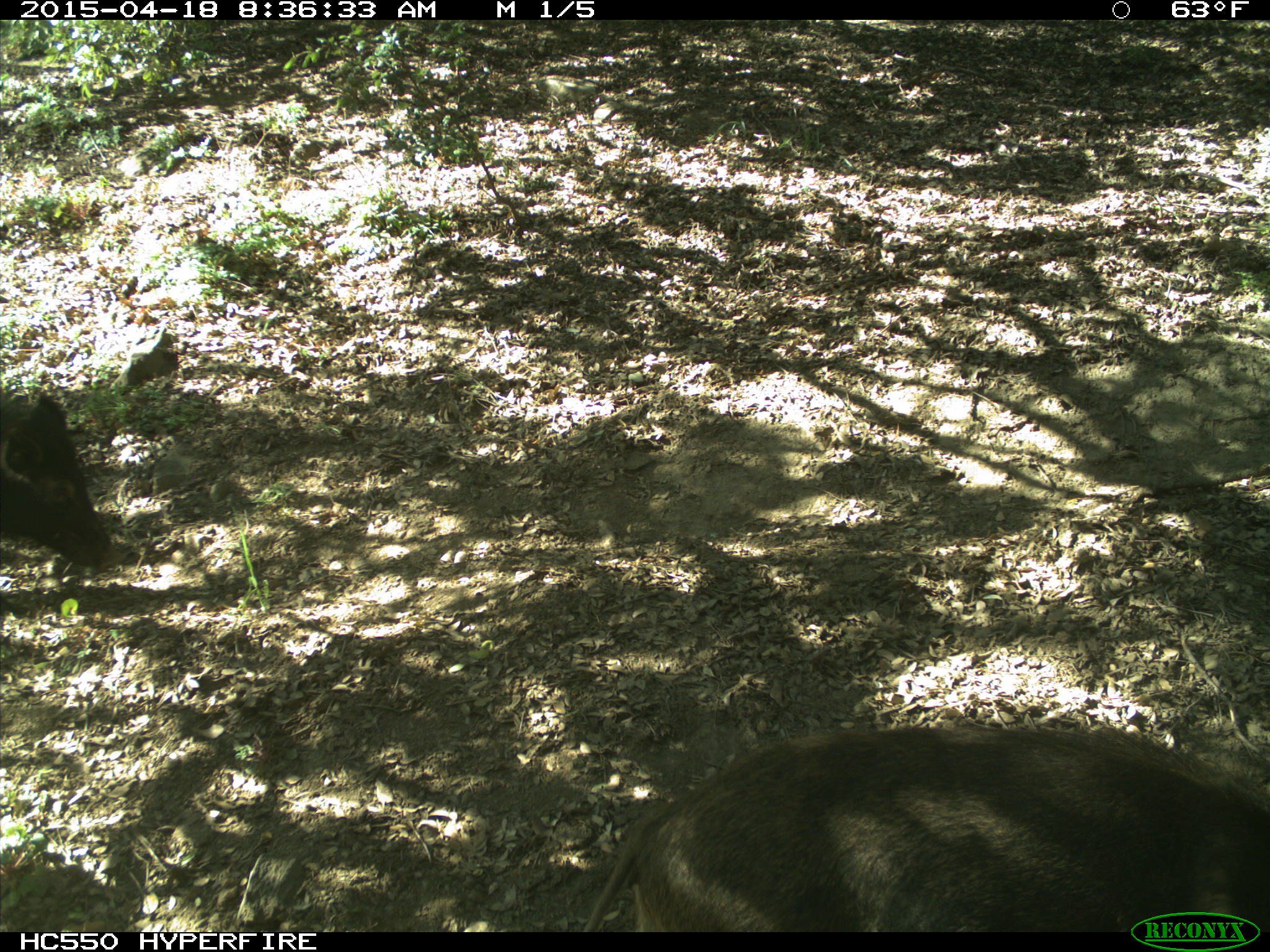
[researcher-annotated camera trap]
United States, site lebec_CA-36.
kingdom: Animalia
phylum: Chordata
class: Mammalia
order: Artiodactyla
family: Suidae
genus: Sus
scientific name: Sus scrofa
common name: wild boar